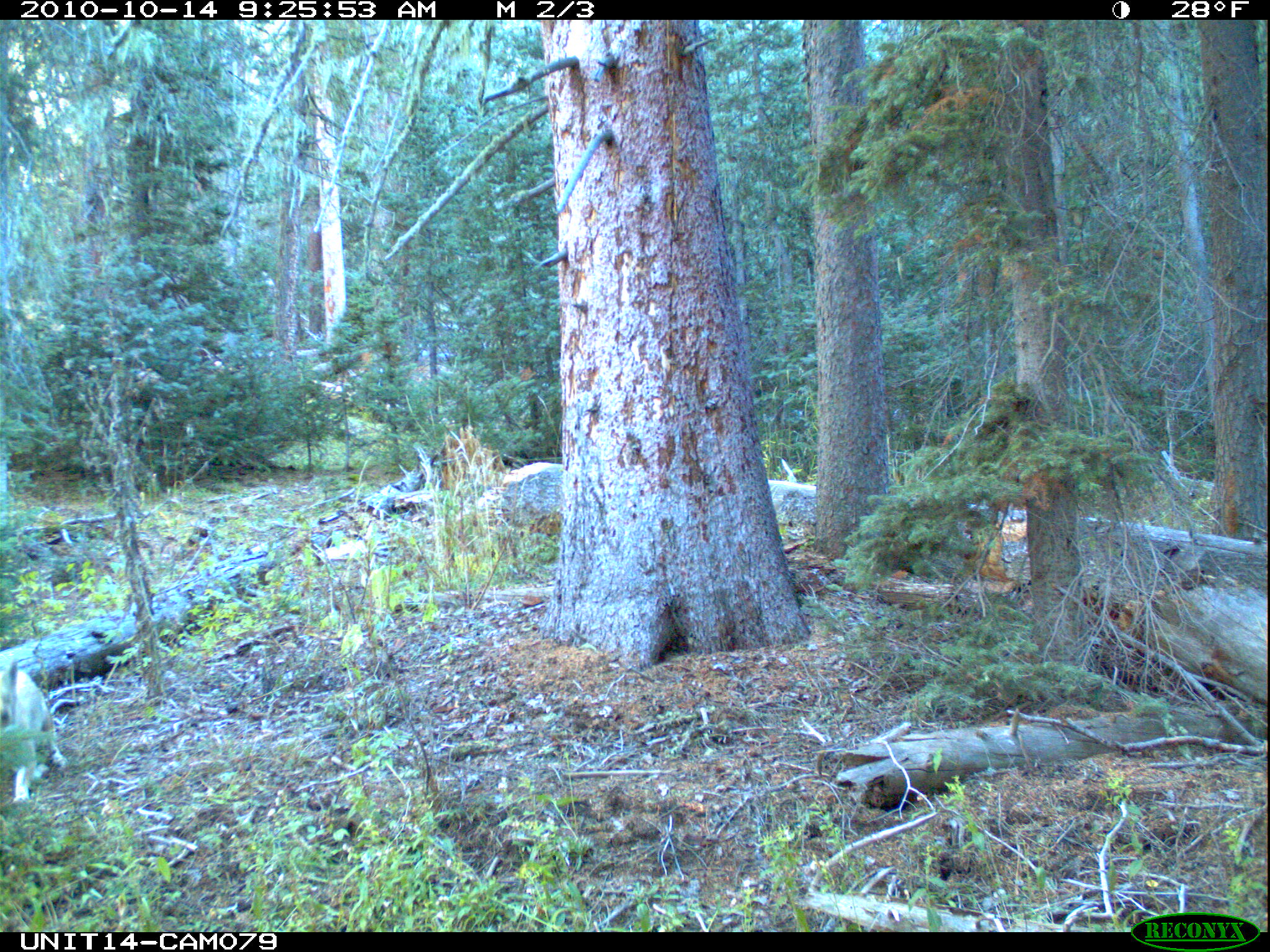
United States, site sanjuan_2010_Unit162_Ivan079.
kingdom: Animalia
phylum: Chordata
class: Mammalia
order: Carnivora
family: Canidae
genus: Canis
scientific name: Canis latrans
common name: coyote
Canis latrans (coyote).